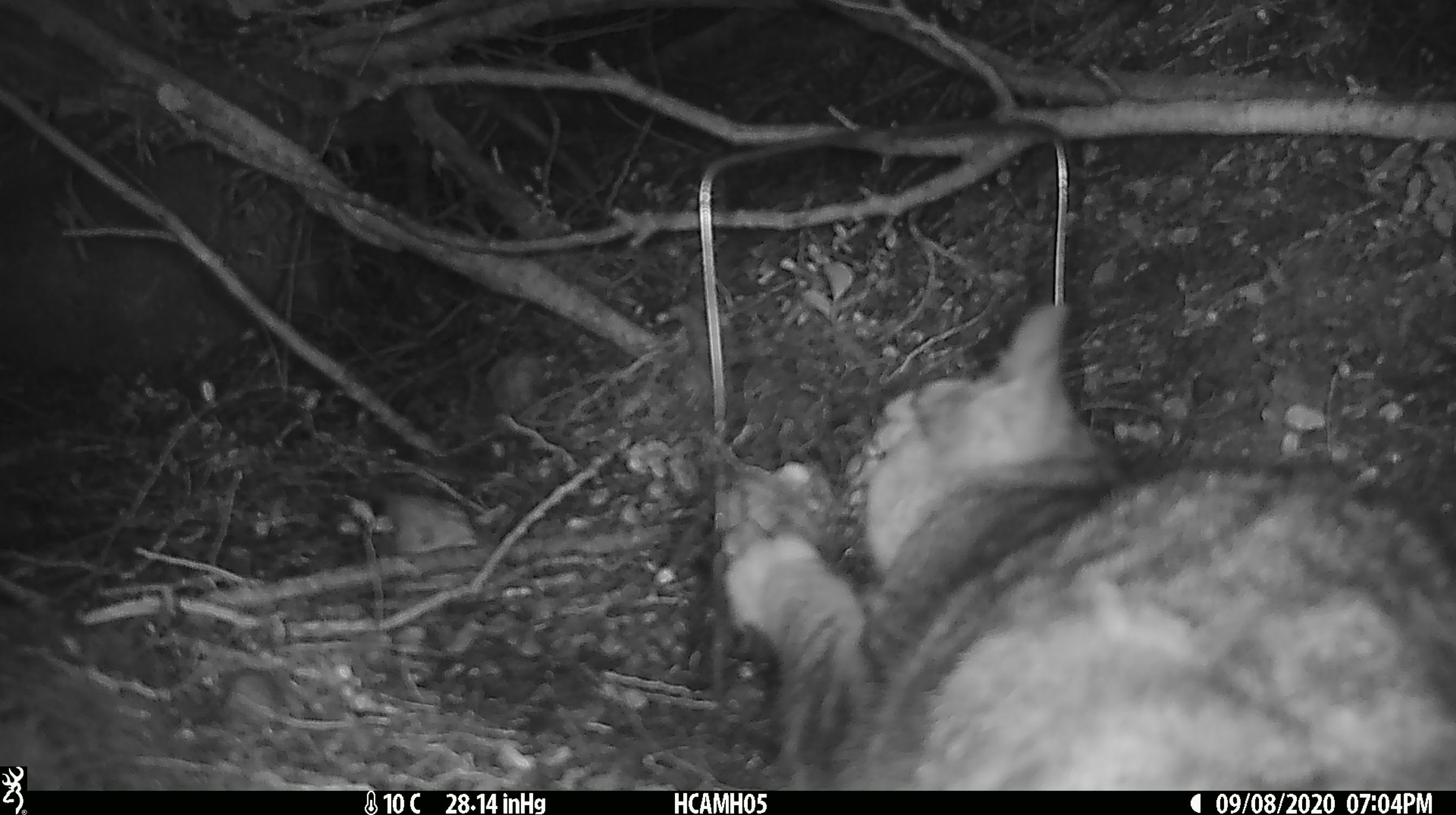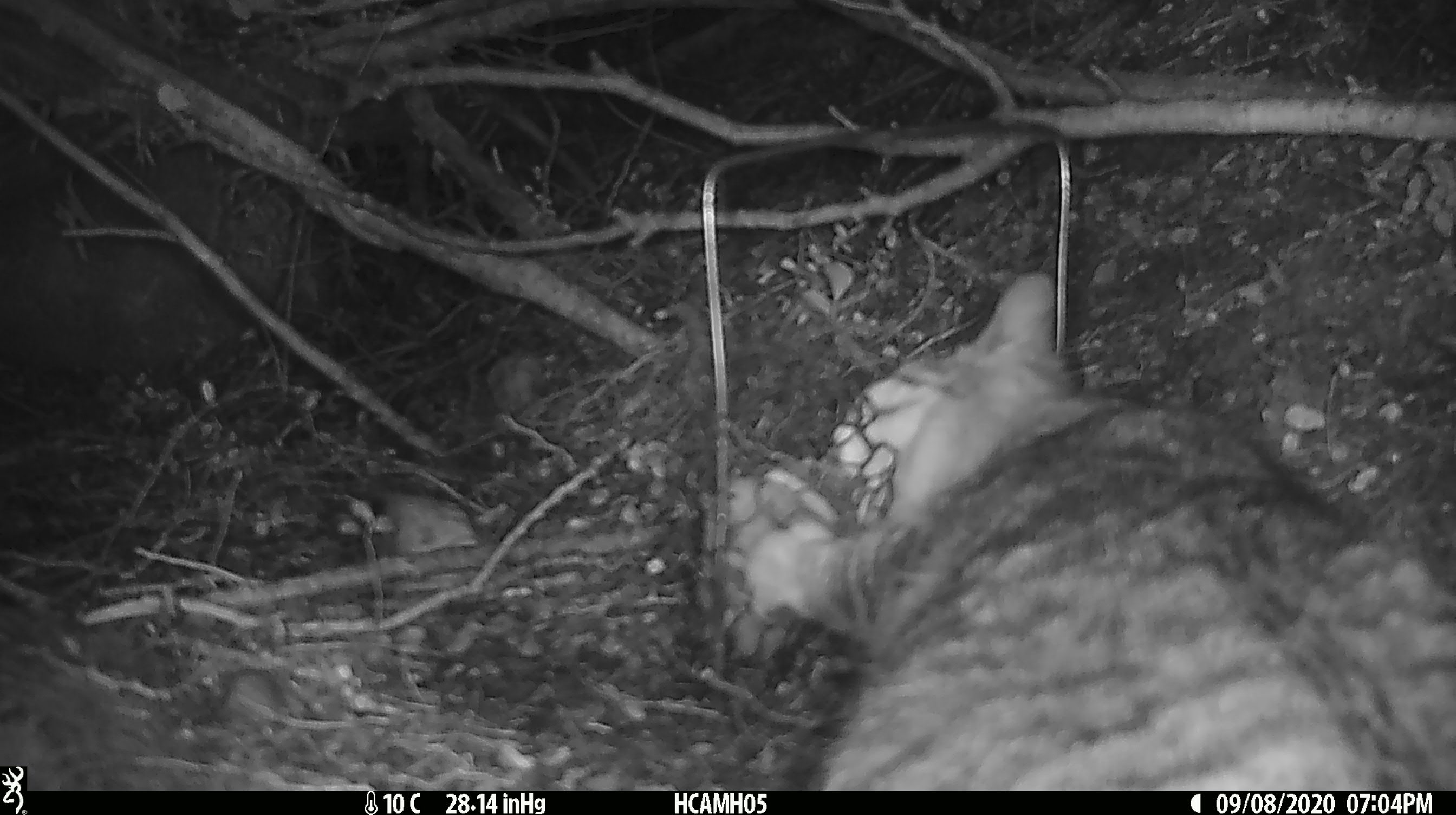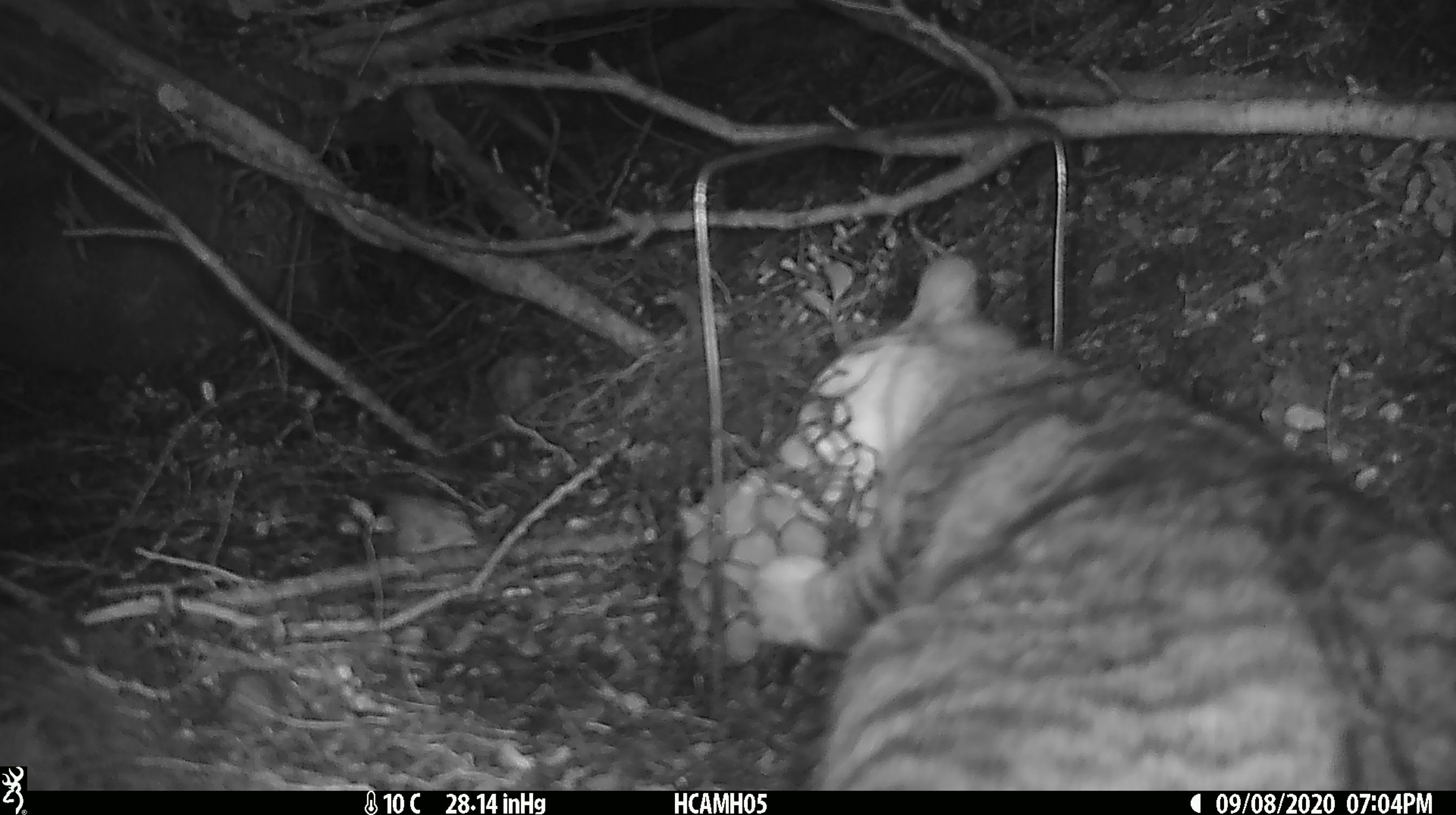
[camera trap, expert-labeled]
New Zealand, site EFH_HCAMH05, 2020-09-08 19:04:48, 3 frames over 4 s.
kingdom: Animalia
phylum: Chordata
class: Mammalia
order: Carnivora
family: Felidae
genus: Felis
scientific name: Felis catus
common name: domestic cat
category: cat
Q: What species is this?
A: Cat (domestic cat) (Felis catus).